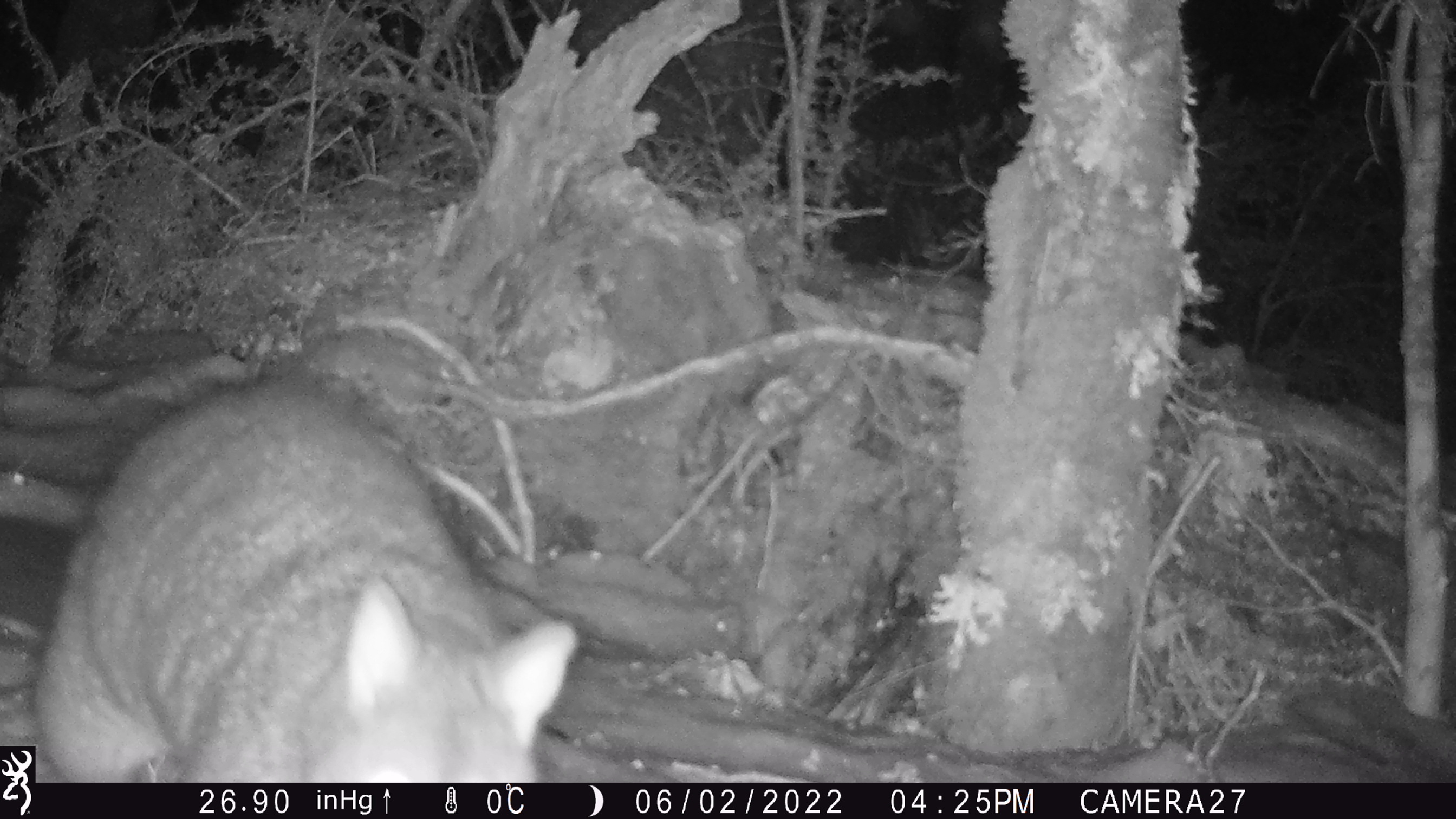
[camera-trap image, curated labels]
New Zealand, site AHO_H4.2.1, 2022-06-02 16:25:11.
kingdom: Animalia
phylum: Chordata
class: Mammalia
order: Diprotodontia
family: Phalangeridae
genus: Trichosurus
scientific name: Trichosurus vulpecula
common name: common brushtail possum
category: possum